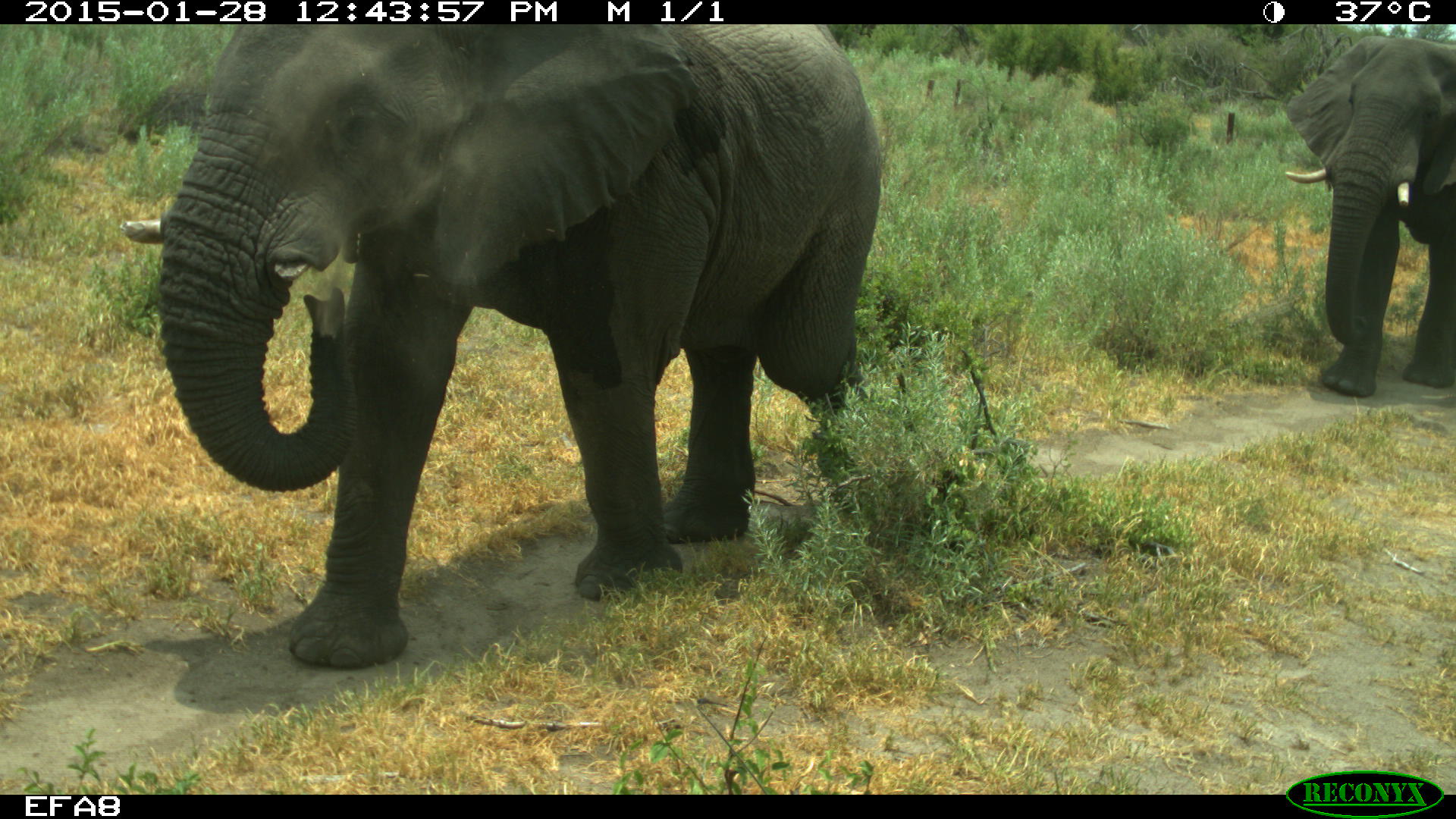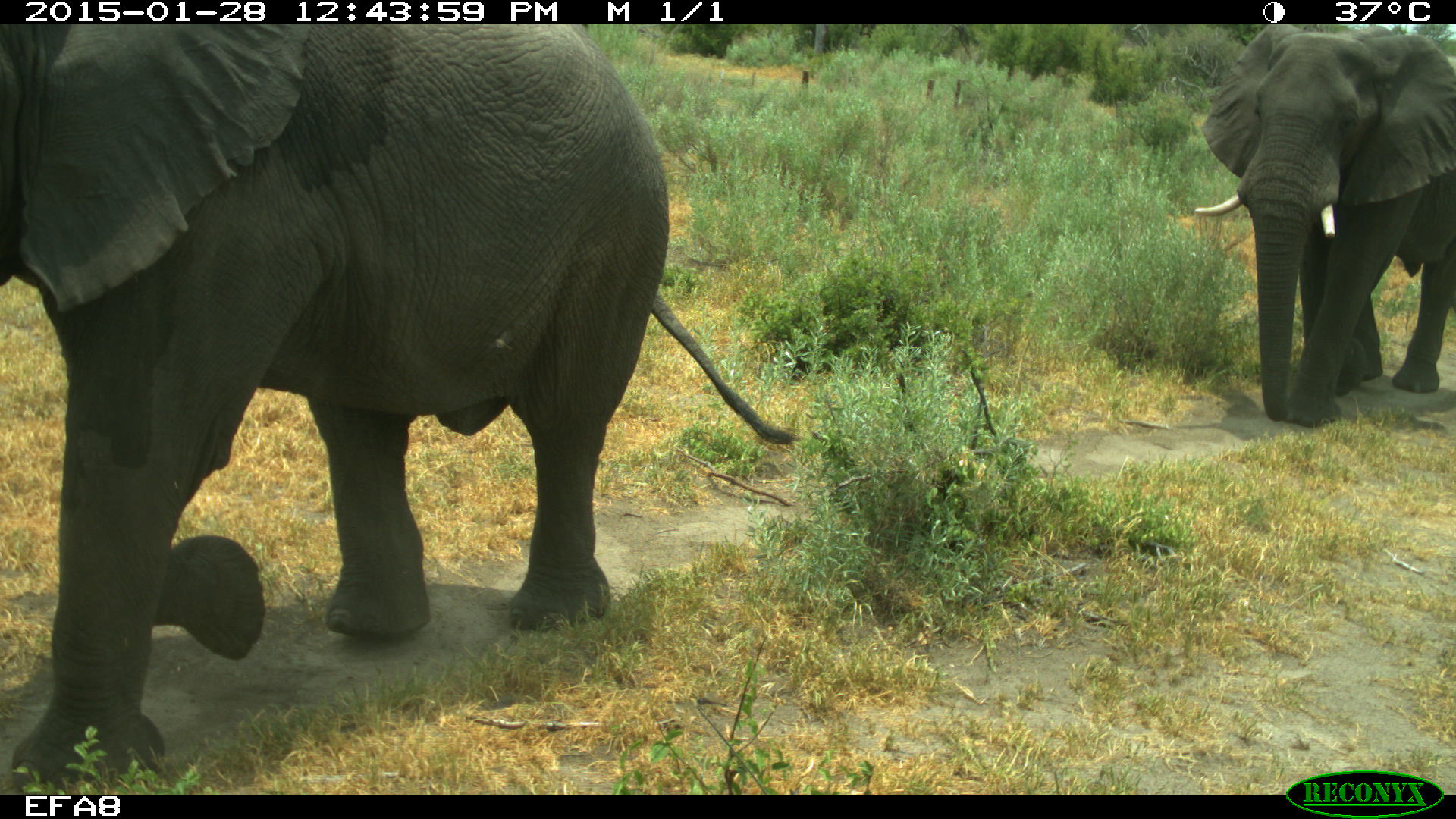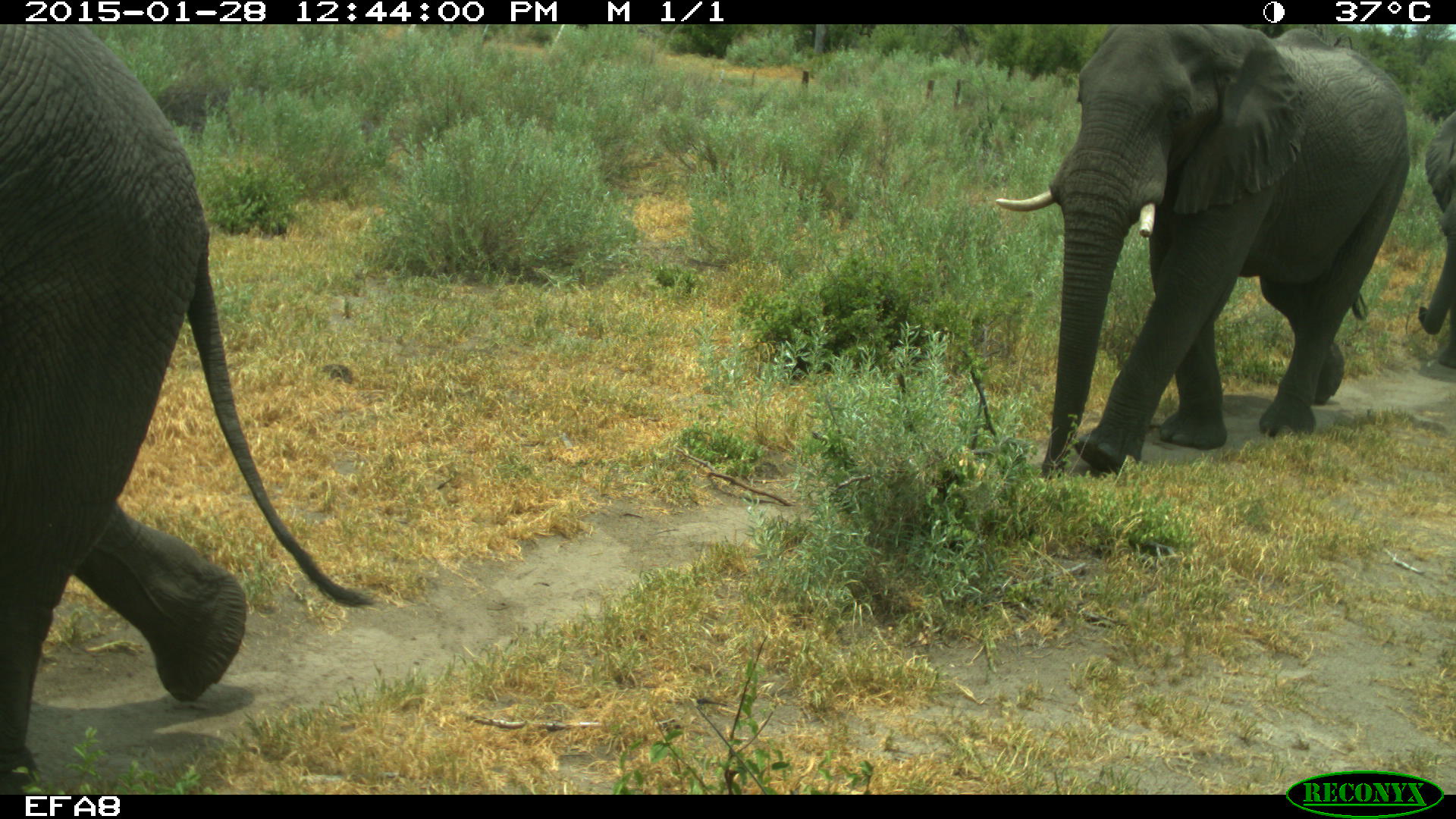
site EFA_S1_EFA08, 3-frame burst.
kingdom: Animalia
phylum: Chordata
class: Mammalia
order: Proboscidea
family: Elephantidae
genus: Loxodonta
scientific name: Loxodonta africana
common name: african bush elephant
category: elephant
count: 3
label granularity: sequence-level